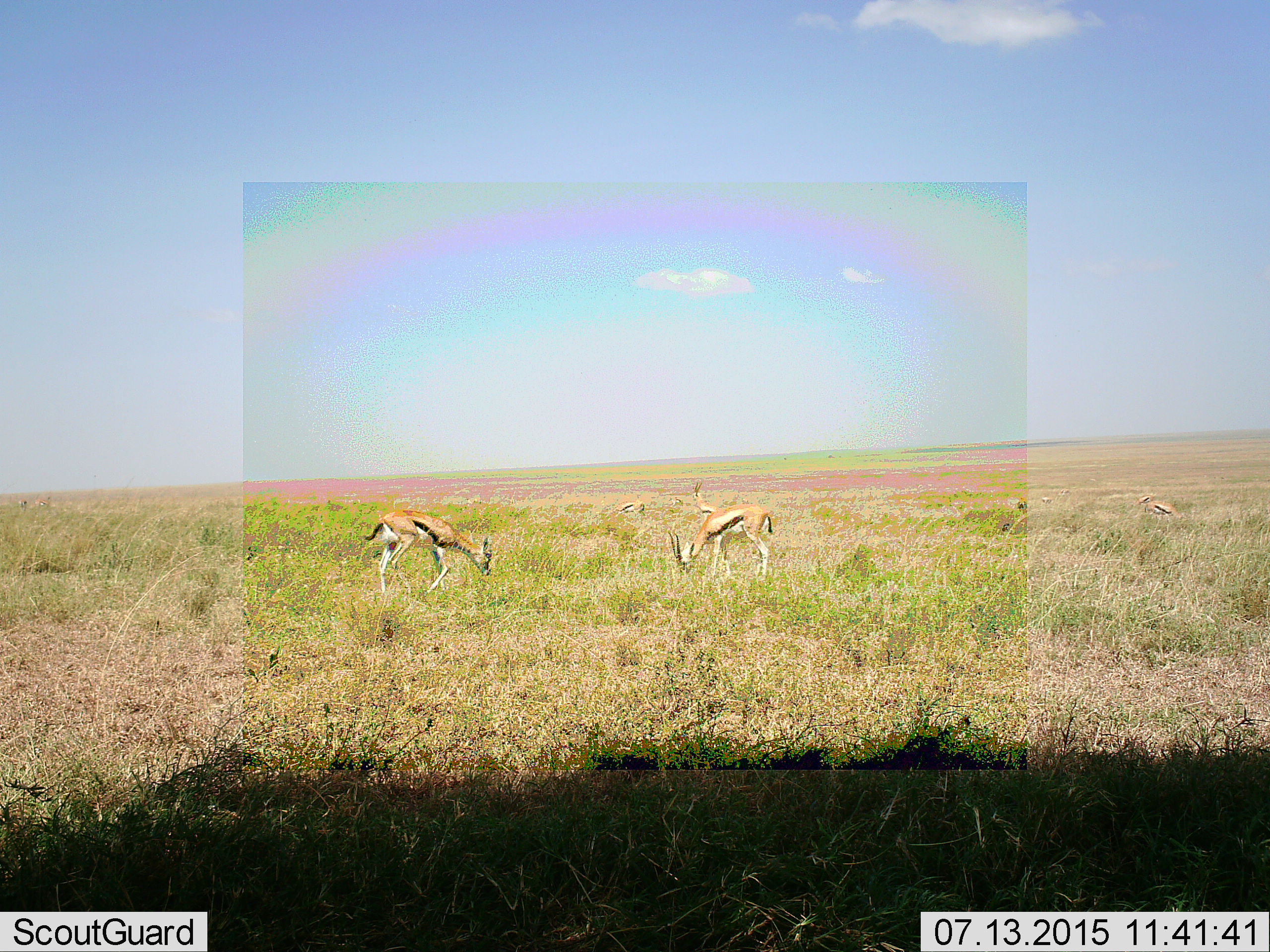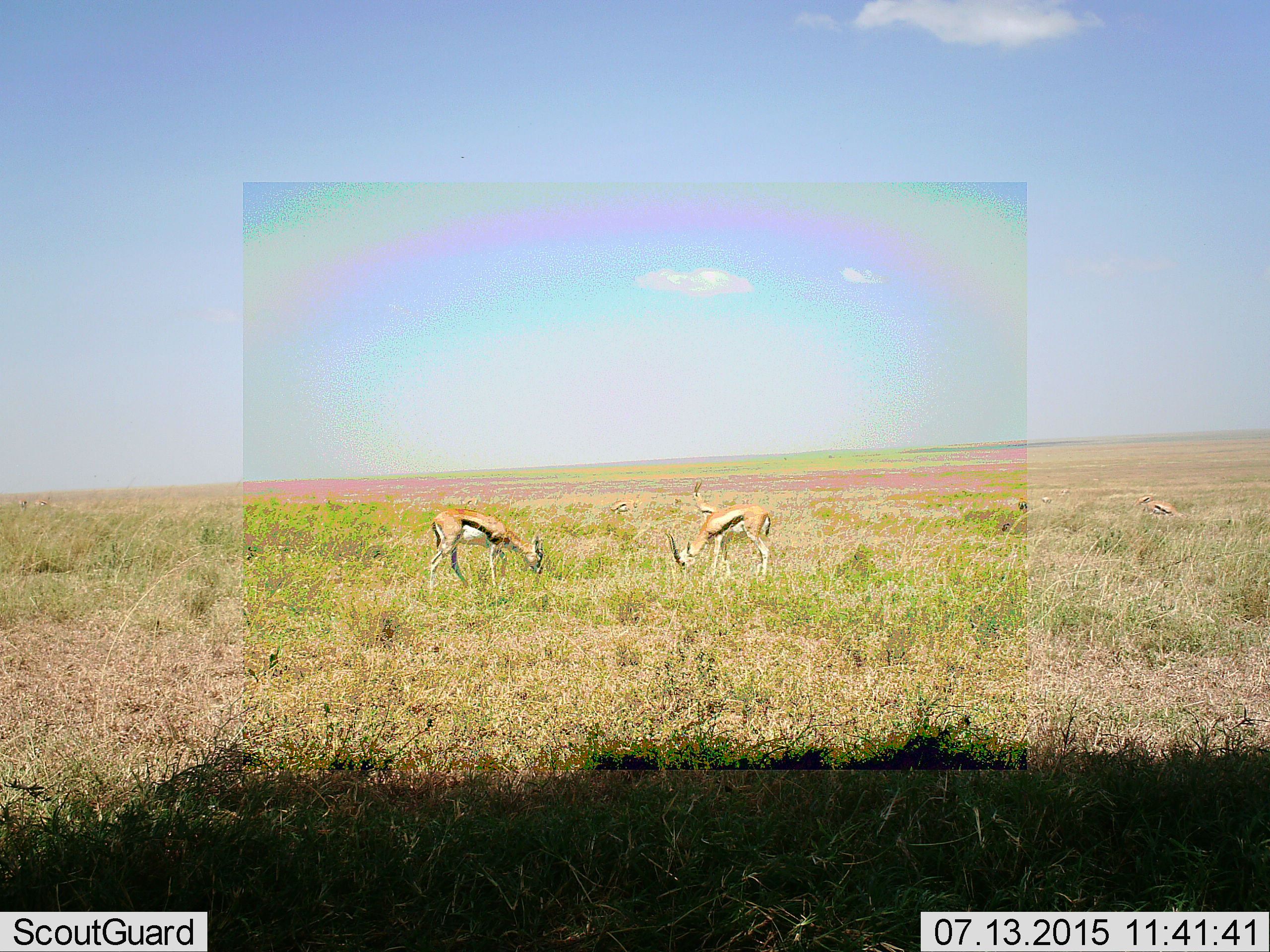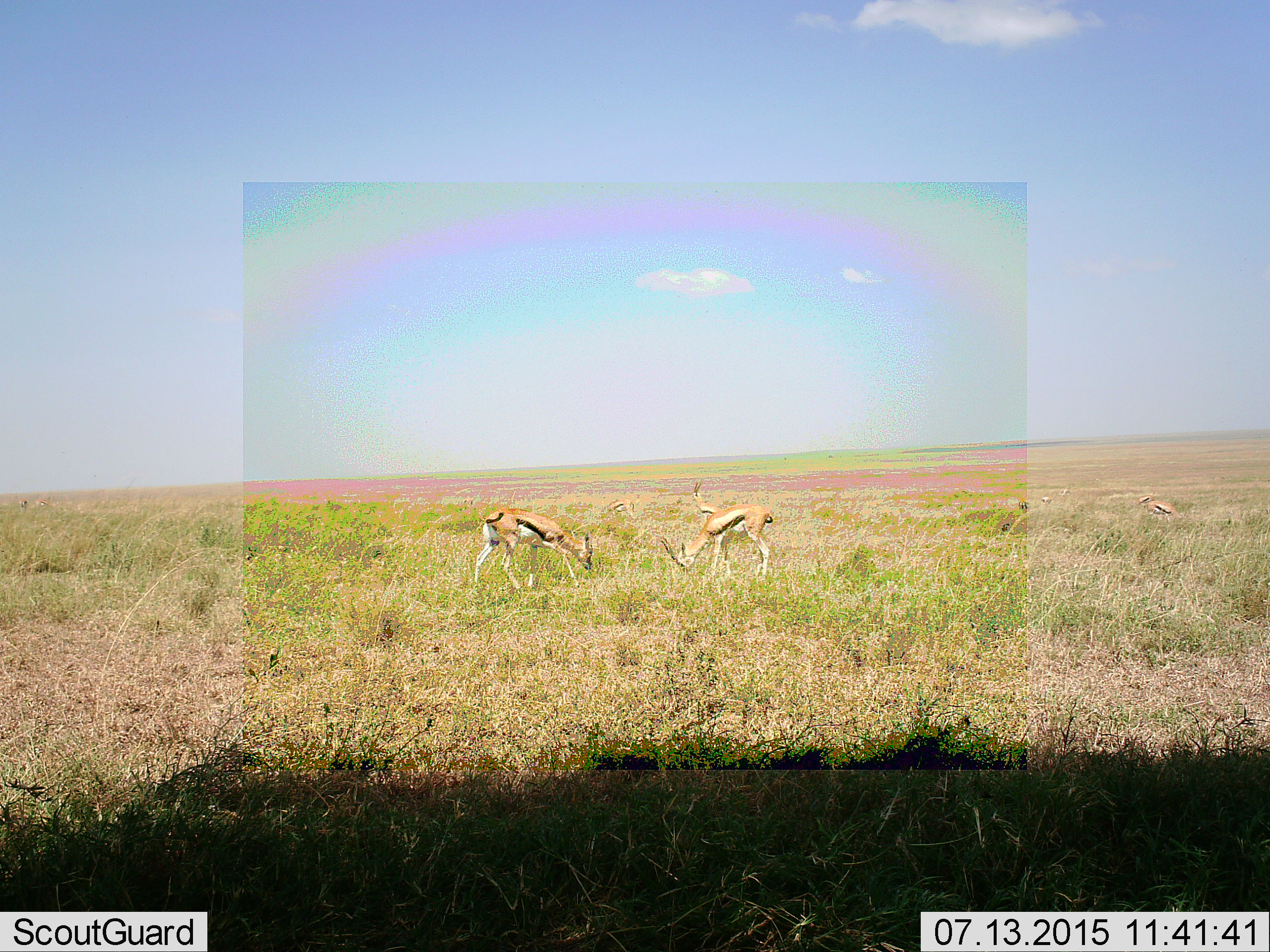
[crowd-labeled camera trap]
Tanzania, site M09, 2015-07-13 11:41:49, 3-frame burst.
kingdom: Animalia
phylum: Chordata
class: Mammalia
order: Artiodactyla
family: Bovidae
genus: Eudorcas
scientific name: Eudorcas thomsonii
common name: thomson's gazelle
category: gazellethomsons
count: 5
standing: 67%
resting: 0%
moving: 56%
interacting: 11%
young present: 0%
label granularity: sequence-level